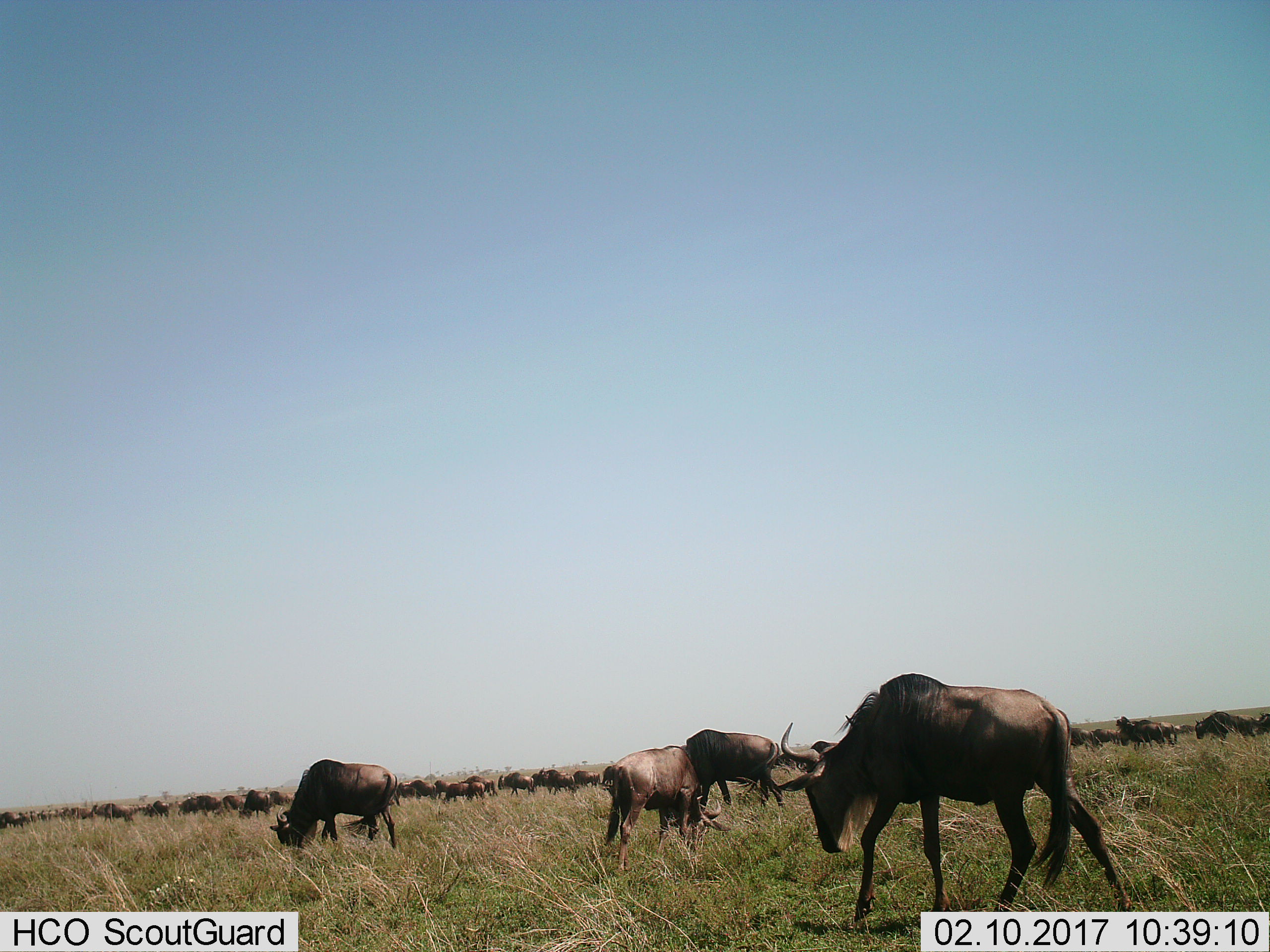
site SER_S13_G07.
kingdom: Animalia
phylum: Chordata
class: Mammalia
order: Artiodactyla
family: Bovidae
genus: Connochaetes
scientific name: Connochaetes taurinus taurinus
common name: blue wildebeest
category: wildebeestblue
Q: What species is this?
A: Wildebeestblue (blue wildebeest) (Connochaetes taurinus taurinus).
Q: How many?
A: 51+.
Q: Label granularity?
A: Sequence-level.